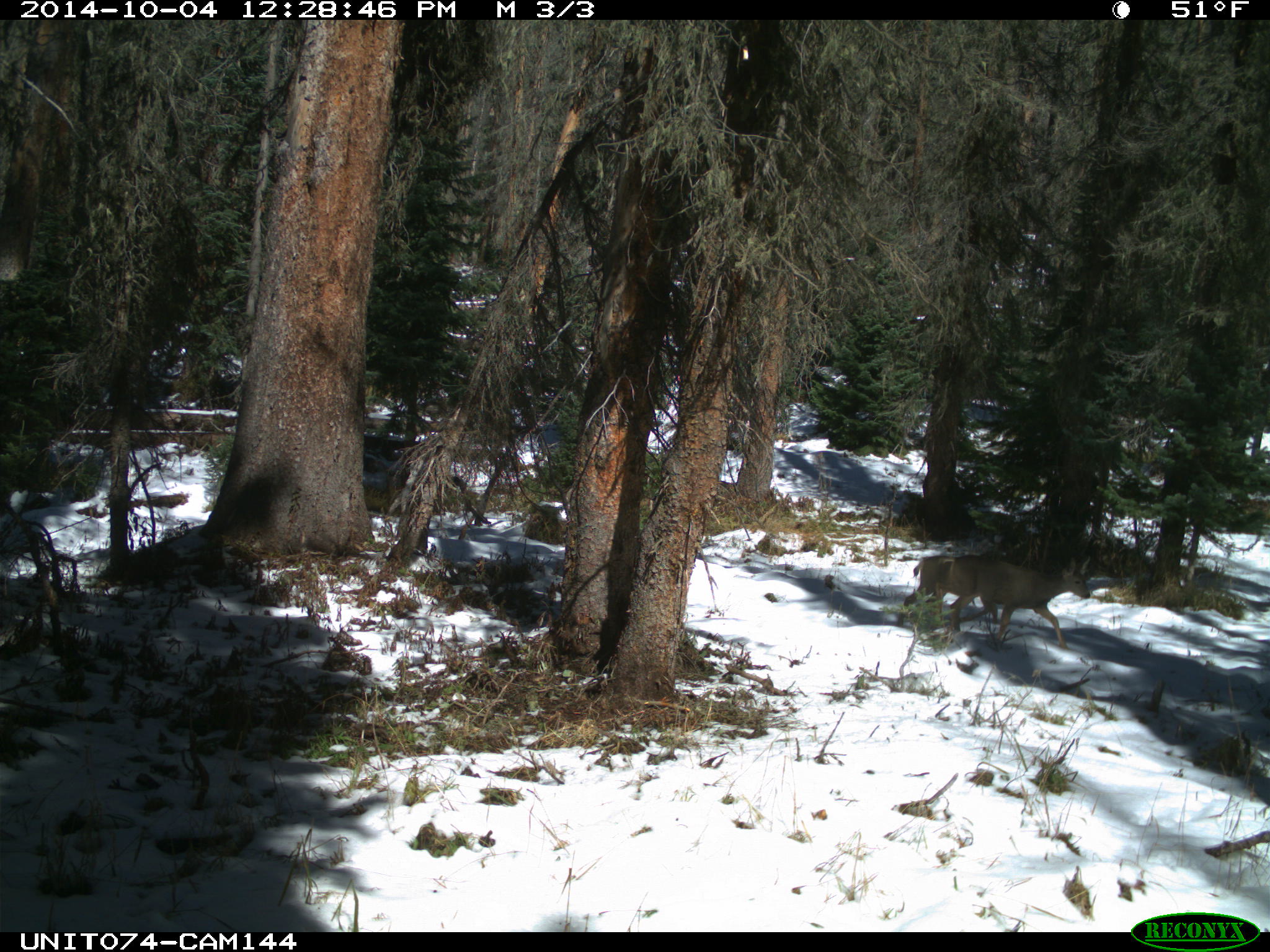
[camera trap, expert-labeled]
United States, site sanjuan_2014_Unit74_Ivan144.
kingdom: Animalia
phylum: Chordata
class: Mammalia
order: Artiodactyla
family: Cervidae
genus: Odocoileus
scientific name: Odocoileus hemionus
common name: mule deer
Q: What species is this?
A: Odocoileus hemionus (mule deer).